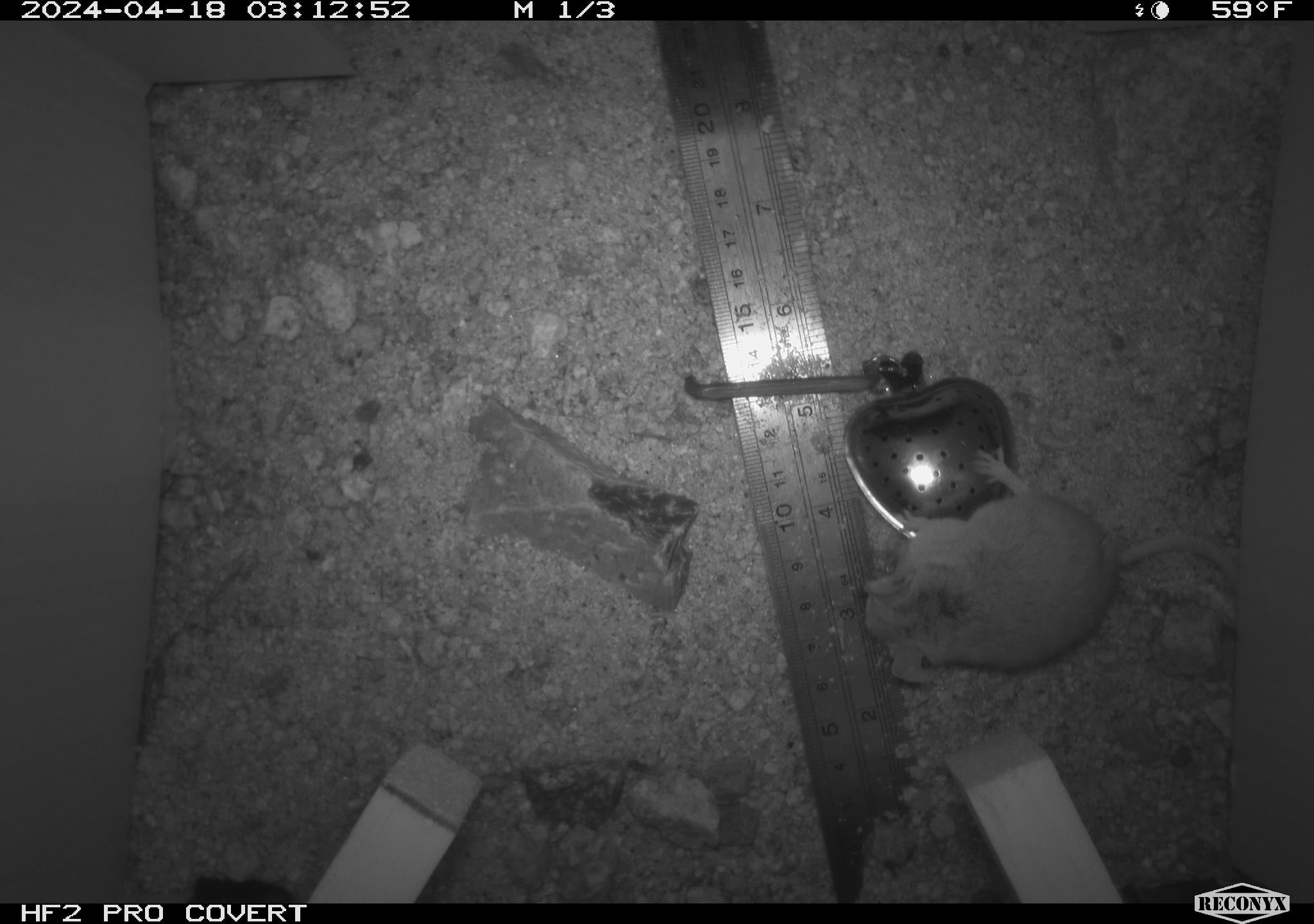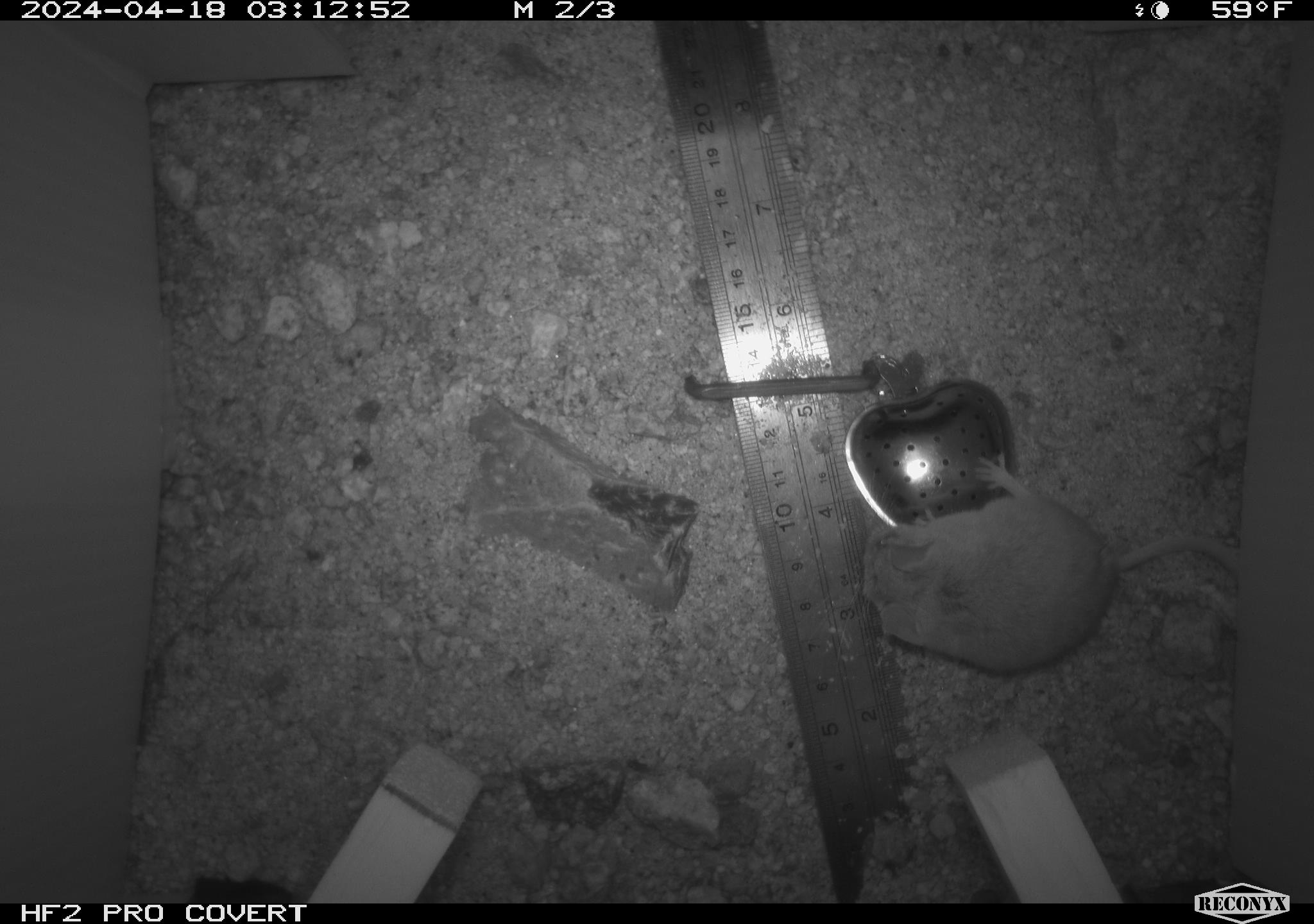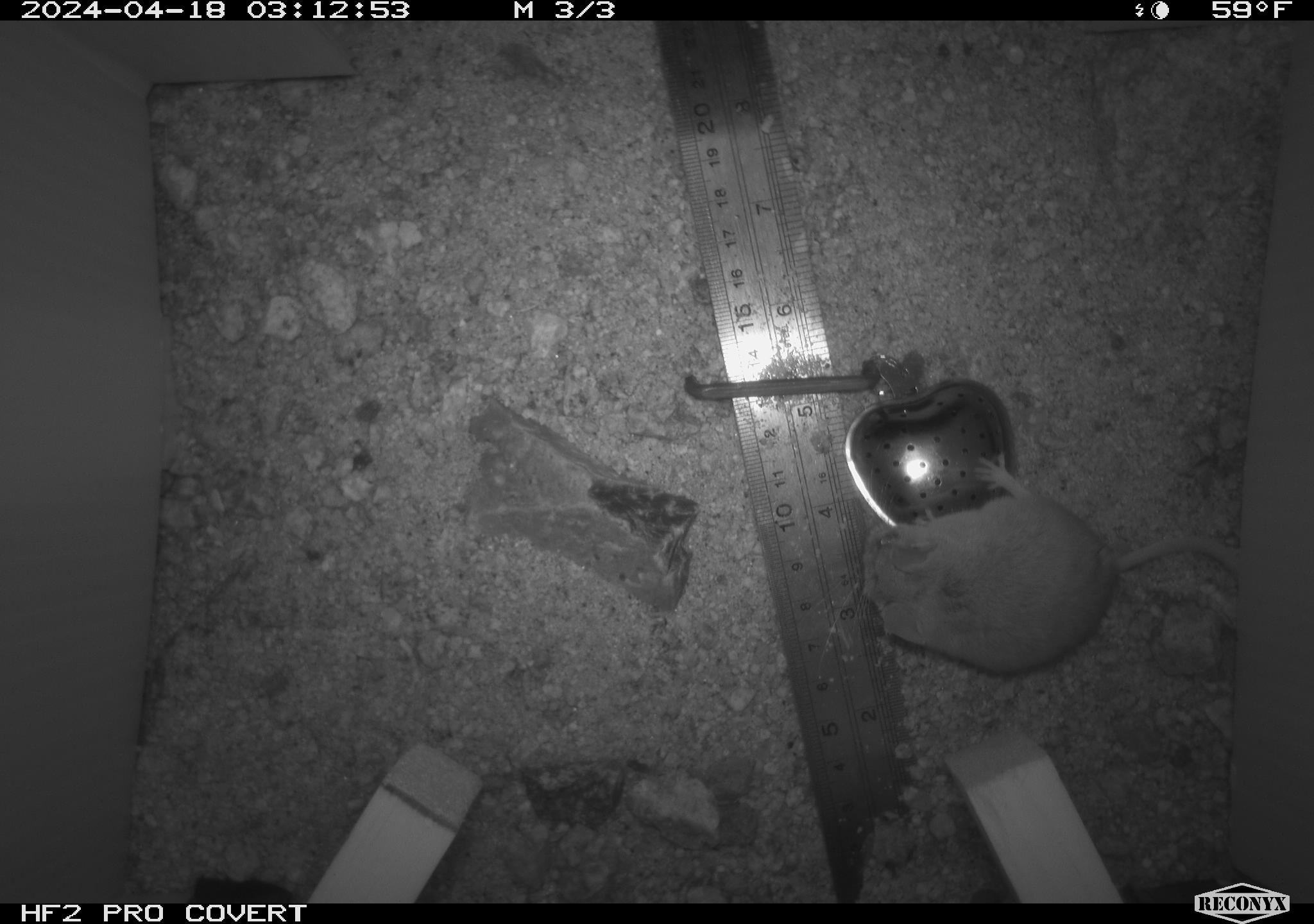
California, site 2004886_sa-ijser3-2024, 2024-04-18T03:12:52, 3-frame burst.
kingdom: Animalia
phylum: Chordata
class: Mammalia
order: Rodentia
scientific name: Rodentia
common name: mouse species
Mouse species (Rodentia).